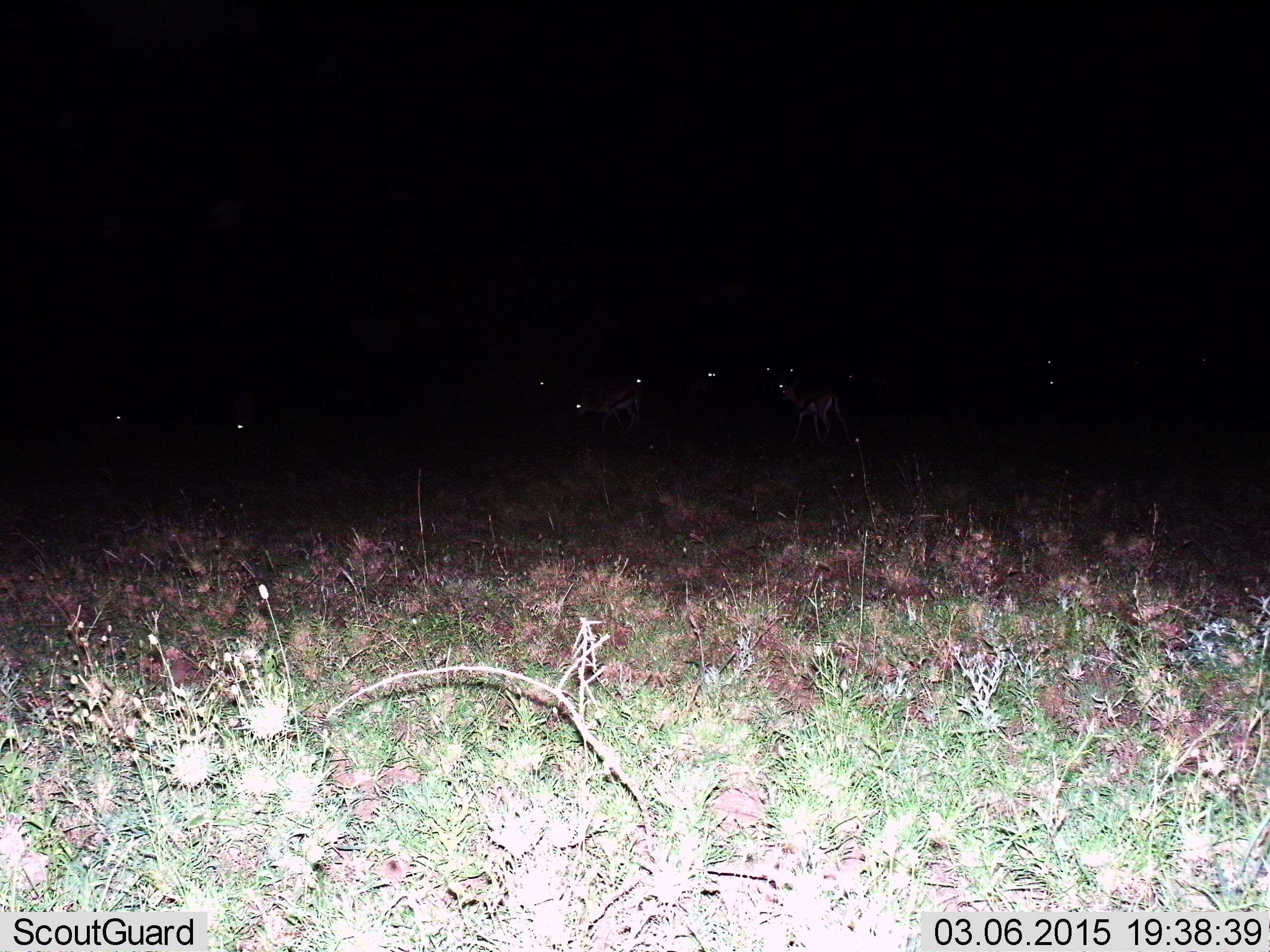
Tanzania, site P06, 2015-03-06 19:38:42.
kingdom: Animalia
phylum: Chordata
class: Mammalia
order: Artiodactyla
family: Bovidae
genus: Eudorcas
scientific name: Eudorcas thomsonii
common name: thomson's gazelle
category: gazellethomsons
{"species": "gazellethomsons (thomson's gazelle) (Eudorcas thomsonii)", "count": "11-50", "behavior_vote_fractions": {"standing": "90%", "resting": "10%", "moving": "50%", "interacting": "0%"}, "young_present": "0%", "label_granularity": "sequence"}